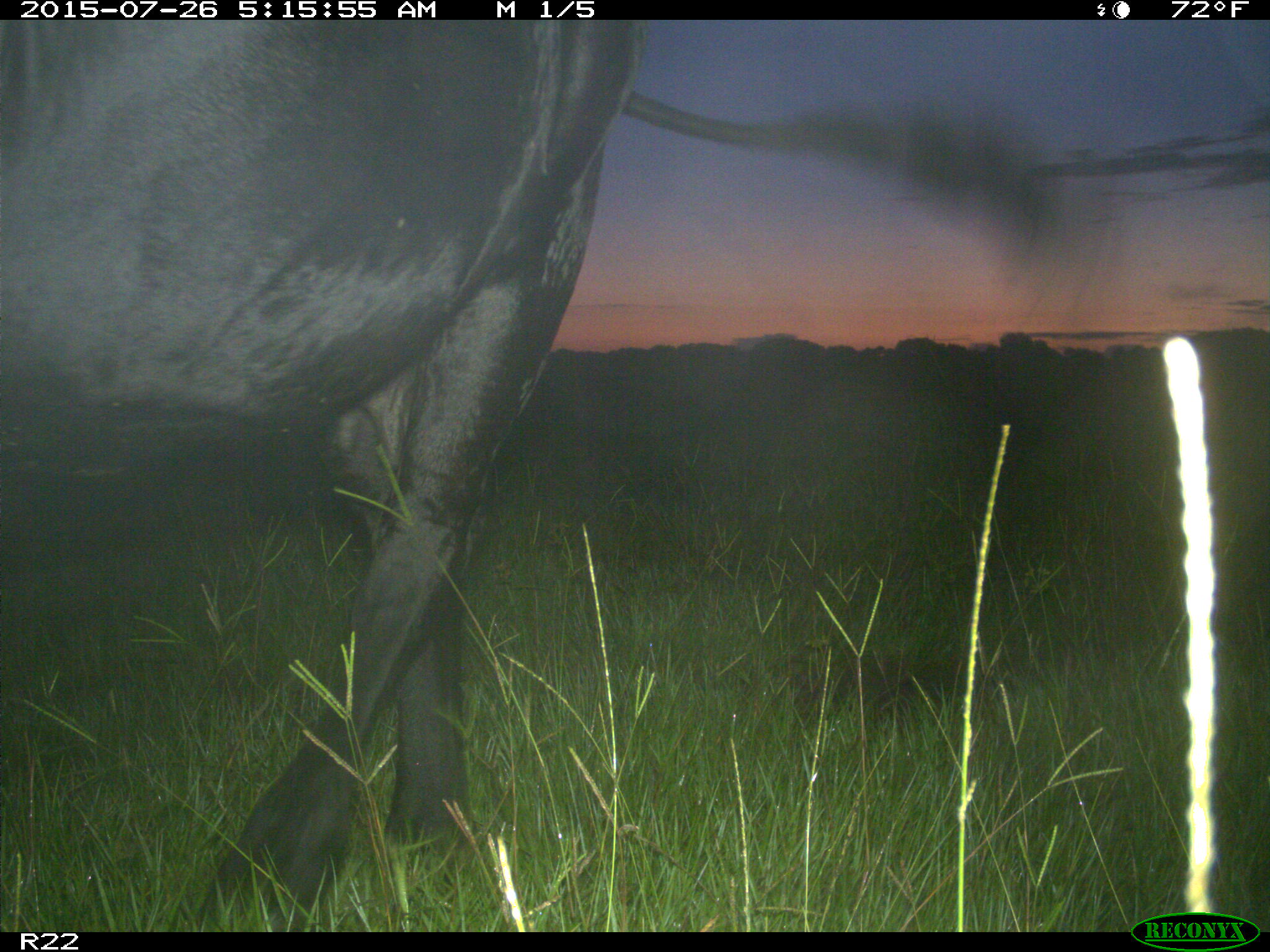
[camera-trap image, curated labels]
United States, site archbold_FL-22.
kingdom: Animalia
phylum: Chordata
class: Mammalia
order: Artiodactyla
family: Bovidae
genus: Bos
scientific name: Bos taurus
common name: domestic cow